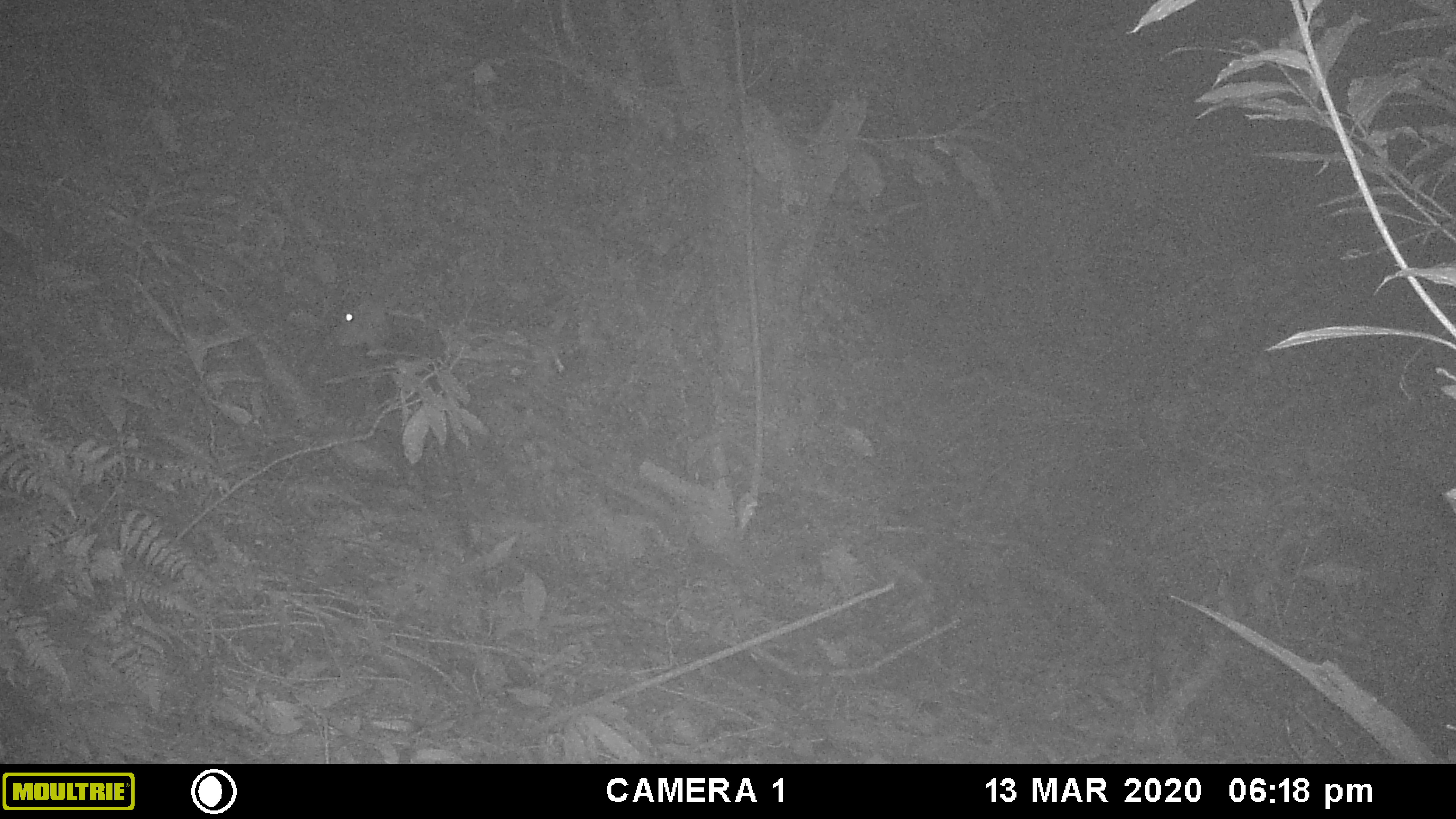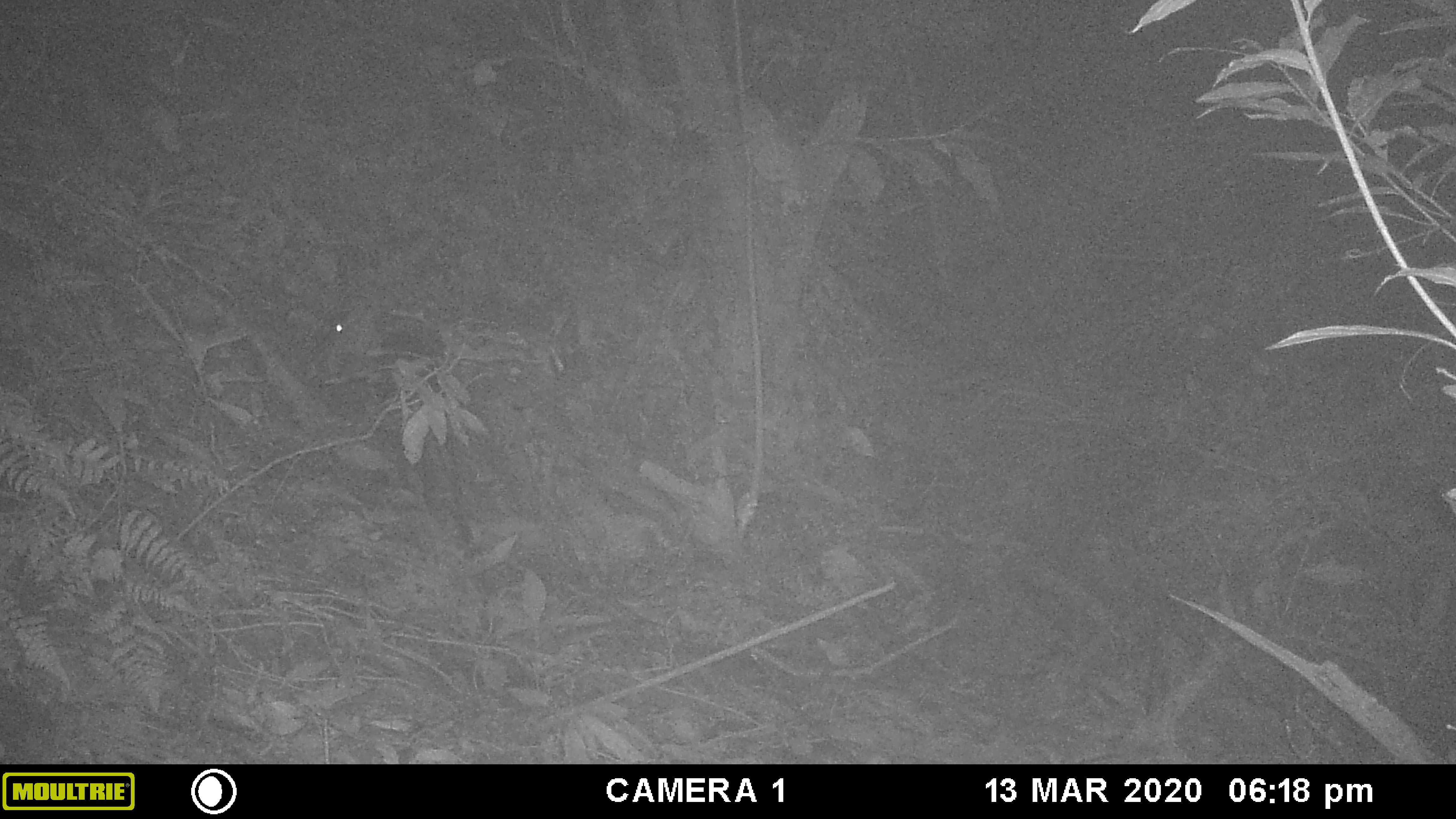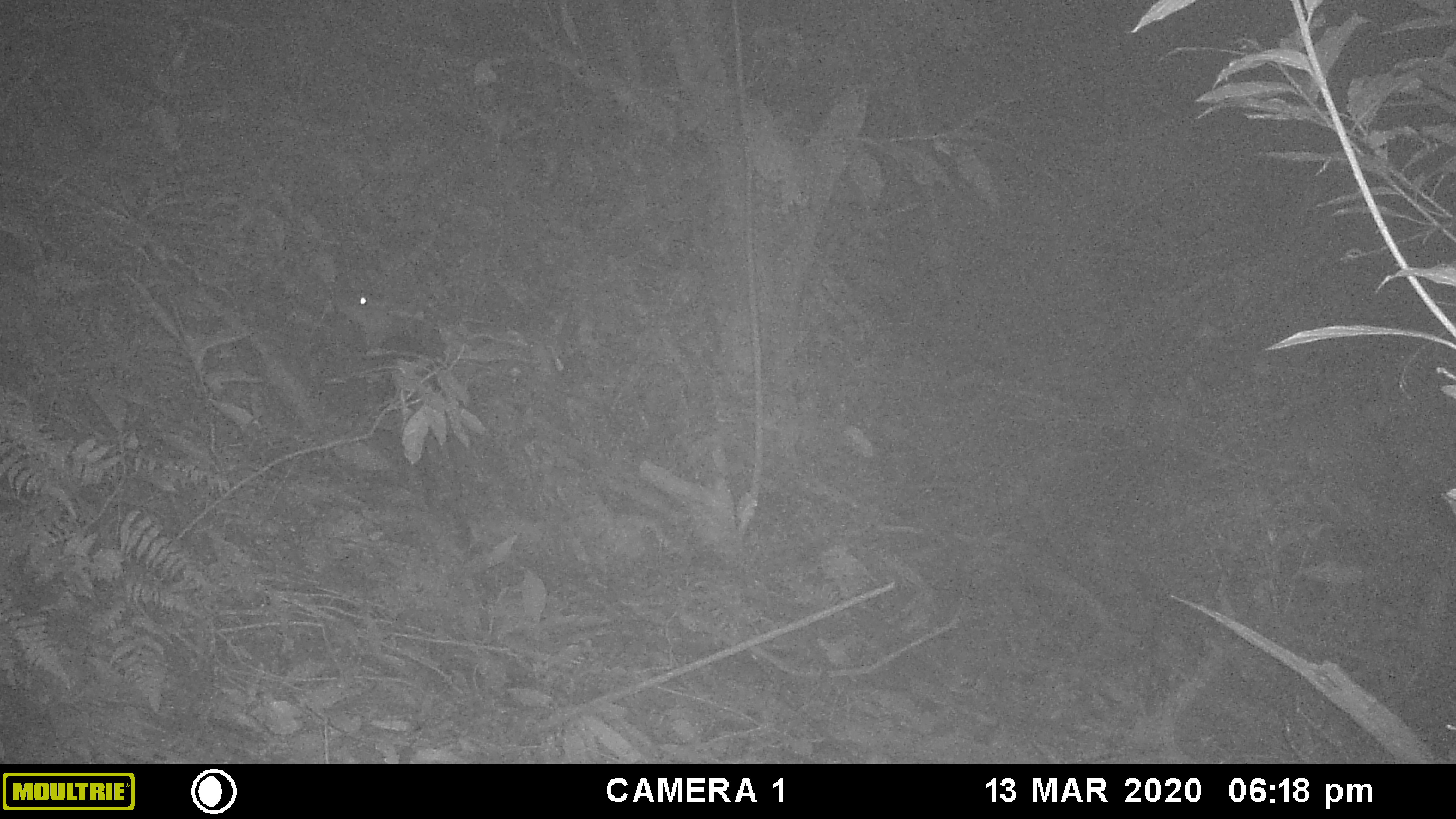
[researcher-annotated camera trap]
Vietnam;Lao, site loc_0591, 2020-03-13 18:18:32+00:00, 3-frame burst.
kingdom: Animalia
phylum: Chordata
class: Mammalia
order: Artiodactyla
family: Cervidae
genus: Muntiacus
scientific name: Muntiacus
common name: muntjacs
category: unidentified muntjac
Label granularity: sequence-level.